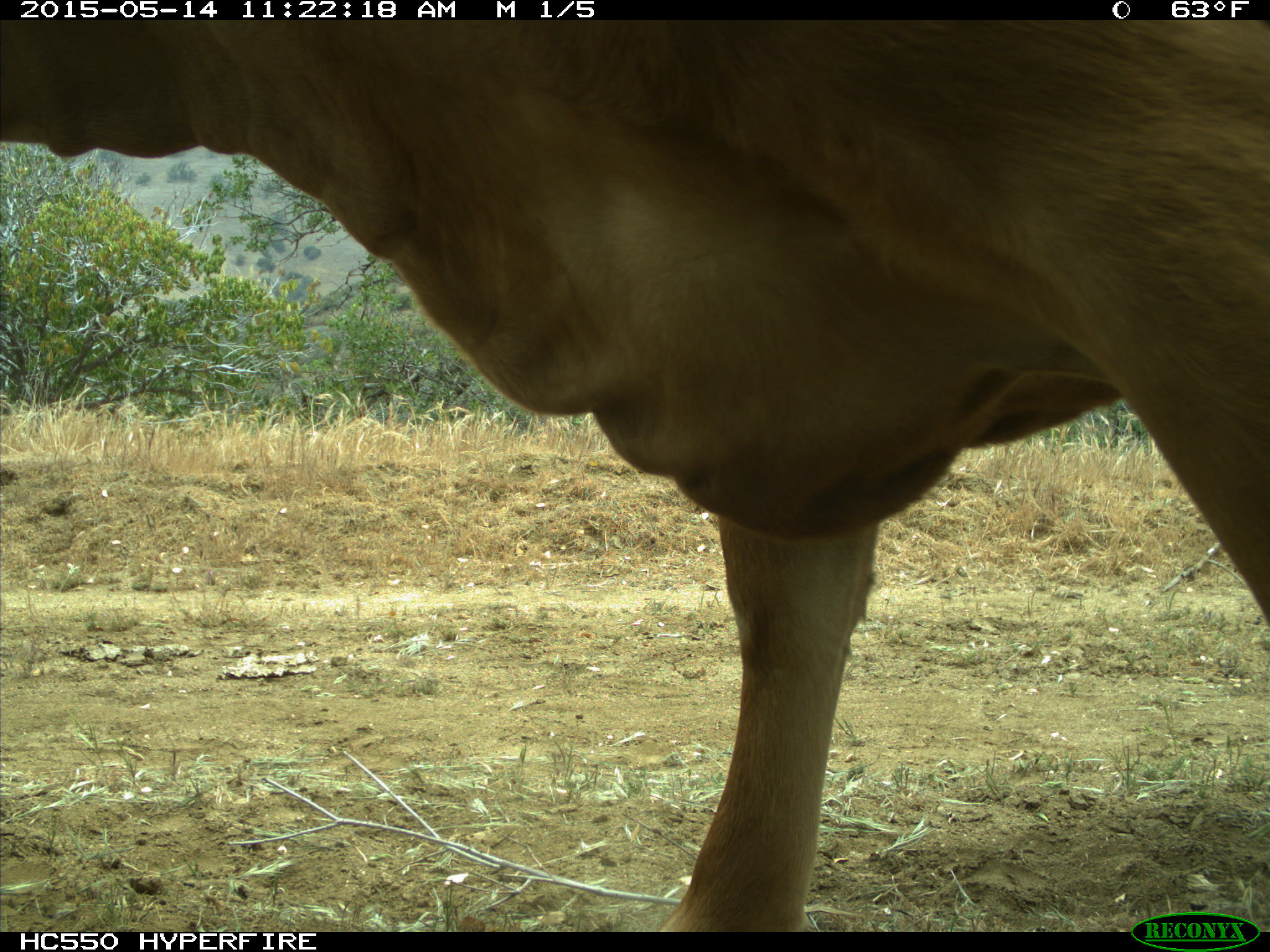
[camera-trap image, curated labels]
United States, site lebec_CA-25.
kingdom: Animalia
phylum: Chordata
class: Mammalia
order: Artiodactyla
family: Bovidae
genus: Bos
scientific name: Bos taurus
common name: domestic cow